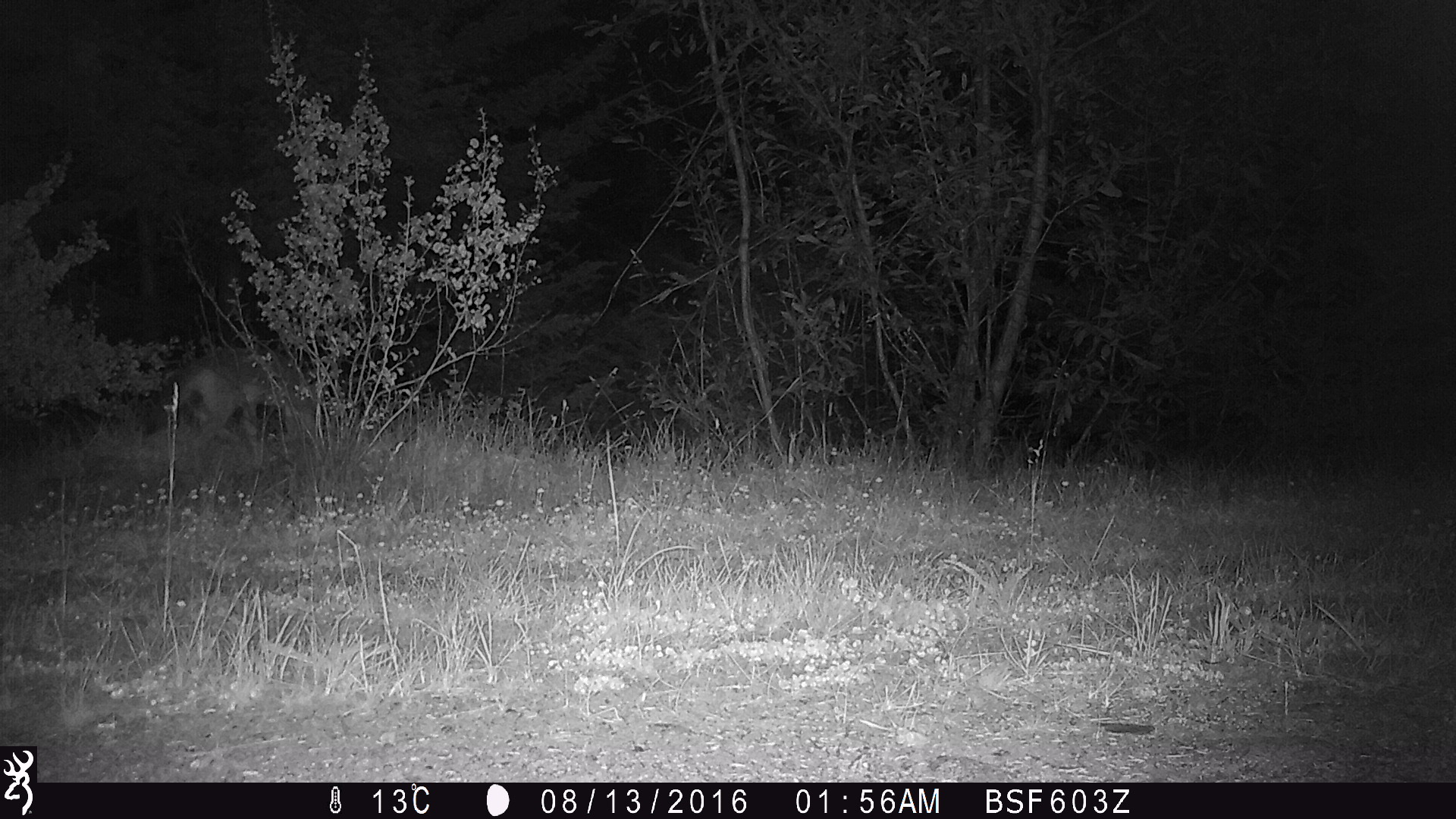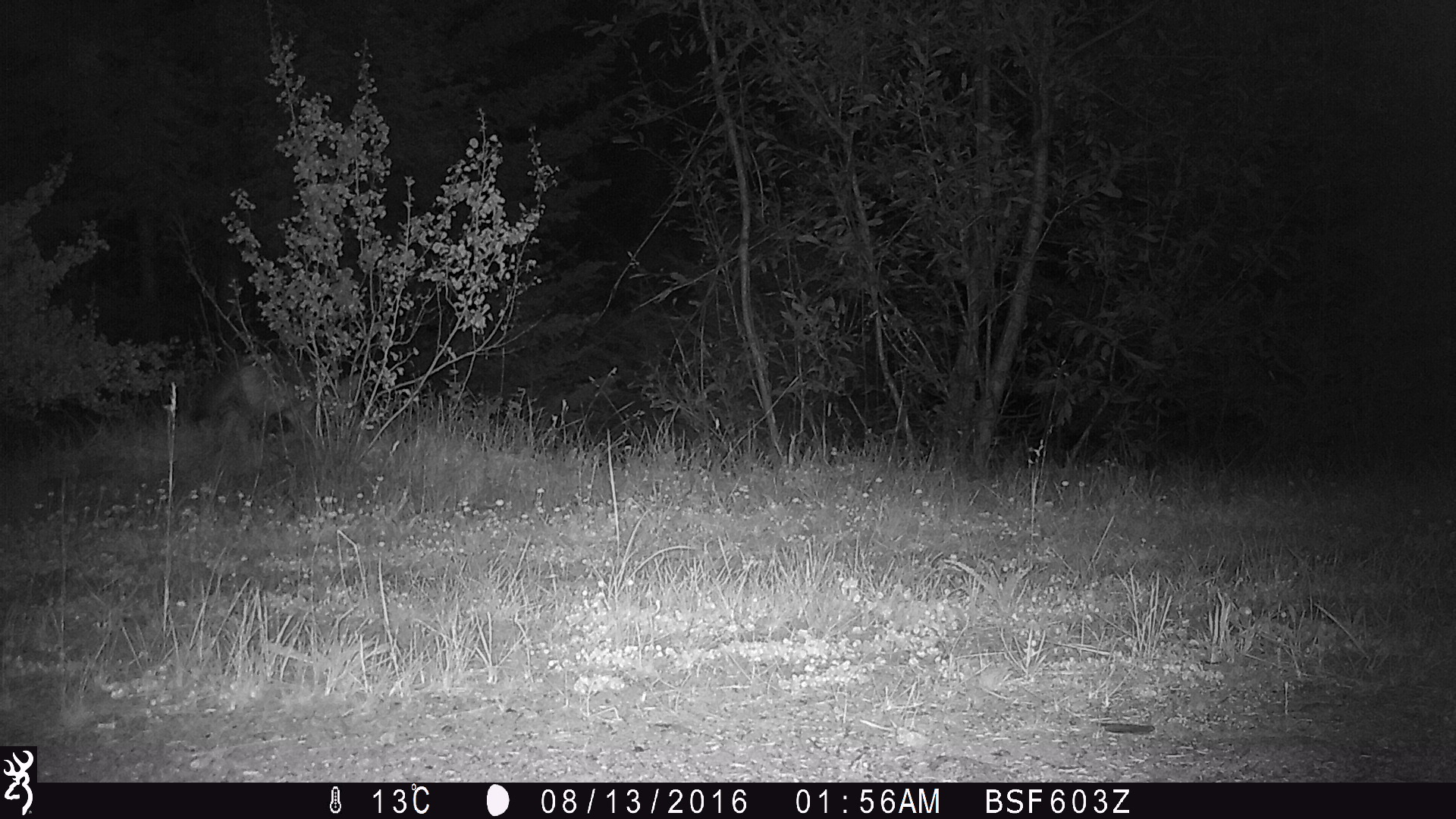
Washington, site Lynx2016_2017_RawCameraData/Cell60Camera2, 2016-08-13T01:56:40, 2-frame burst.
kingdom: Animalia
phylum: Chordata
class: Mammalia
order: Carnivora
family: Canidae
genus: Canis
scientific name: Canis latrans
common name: coyote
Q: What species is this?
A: Canis latrans (coyote).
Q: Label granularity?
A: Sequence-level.